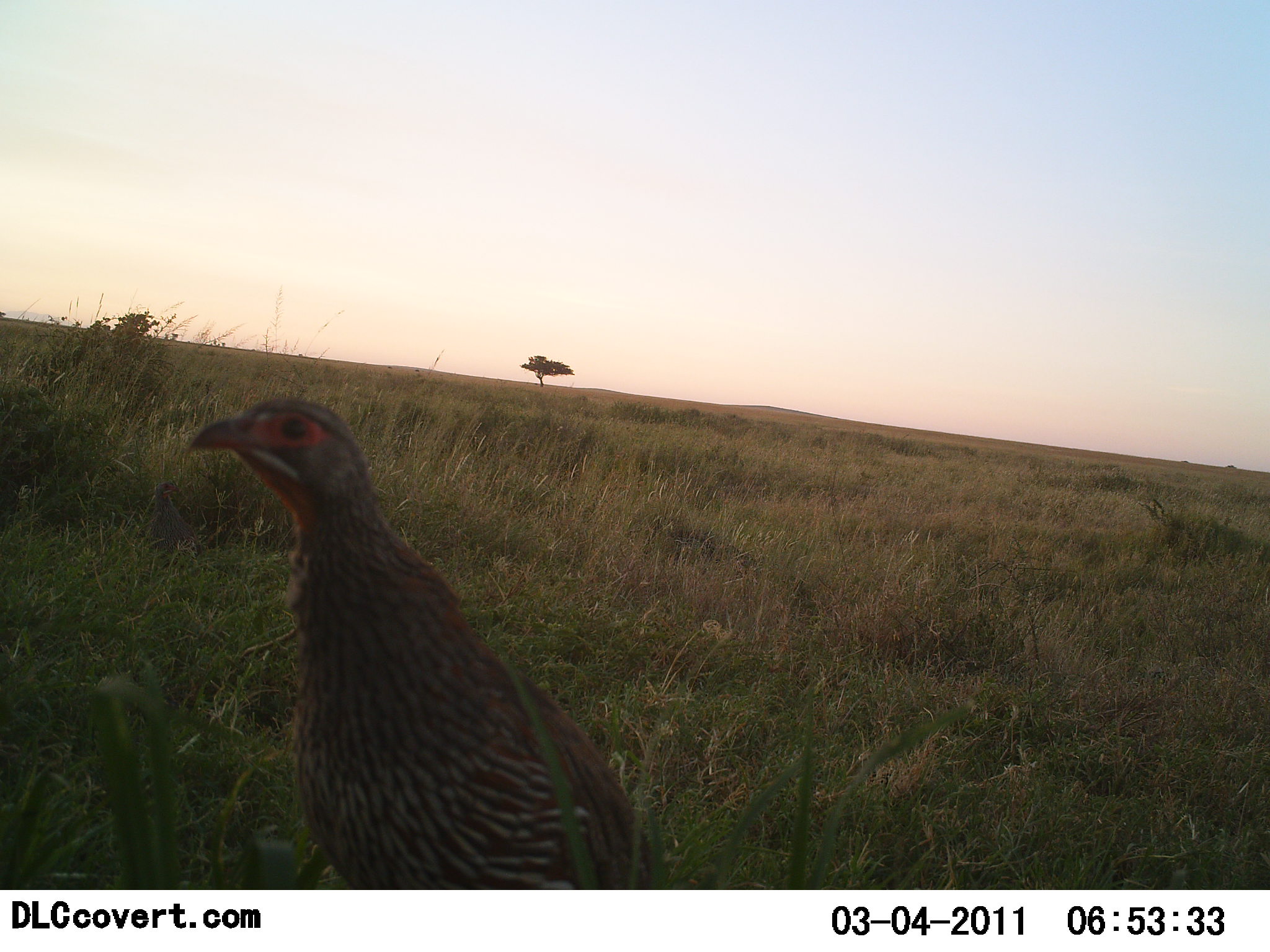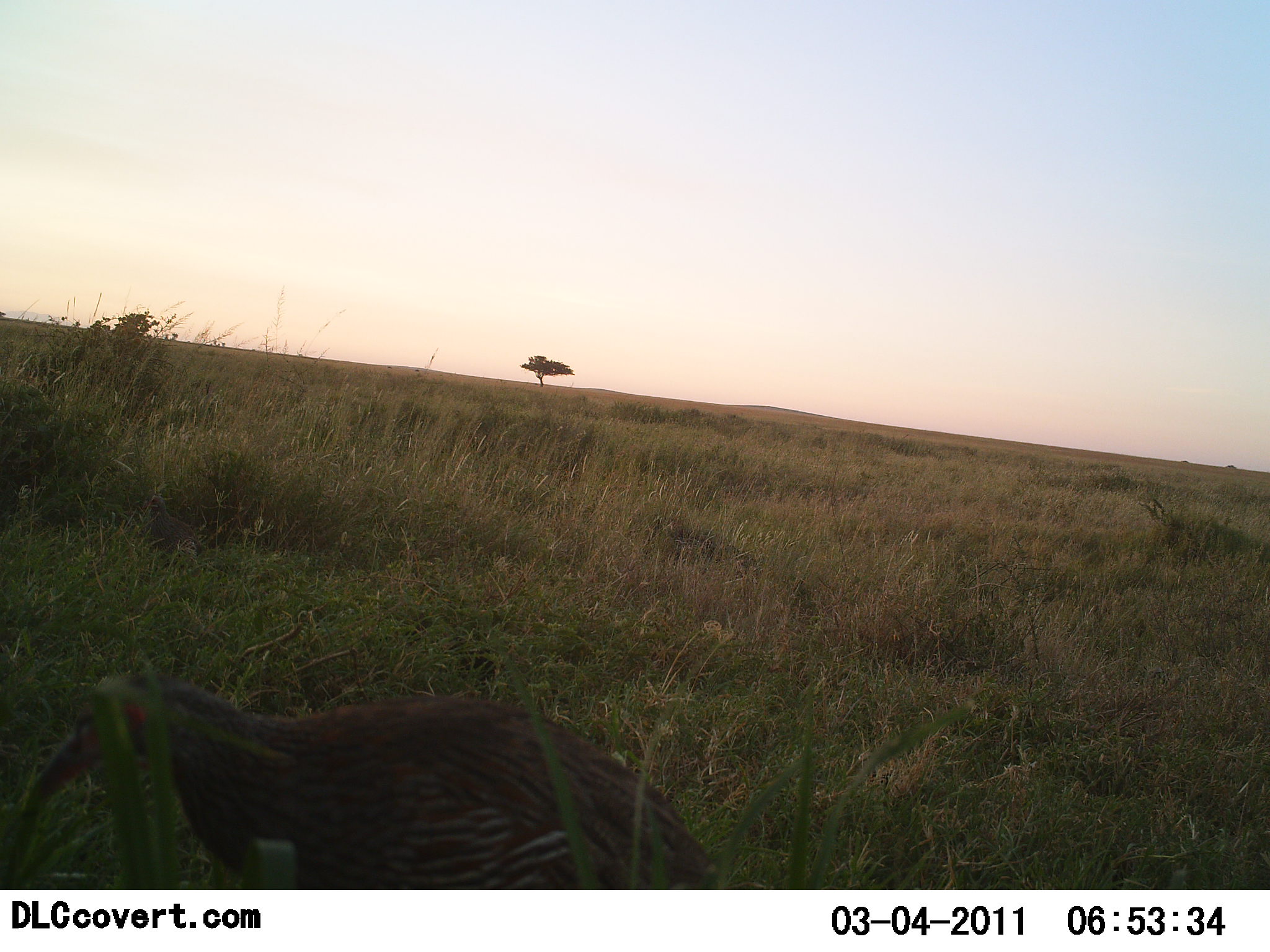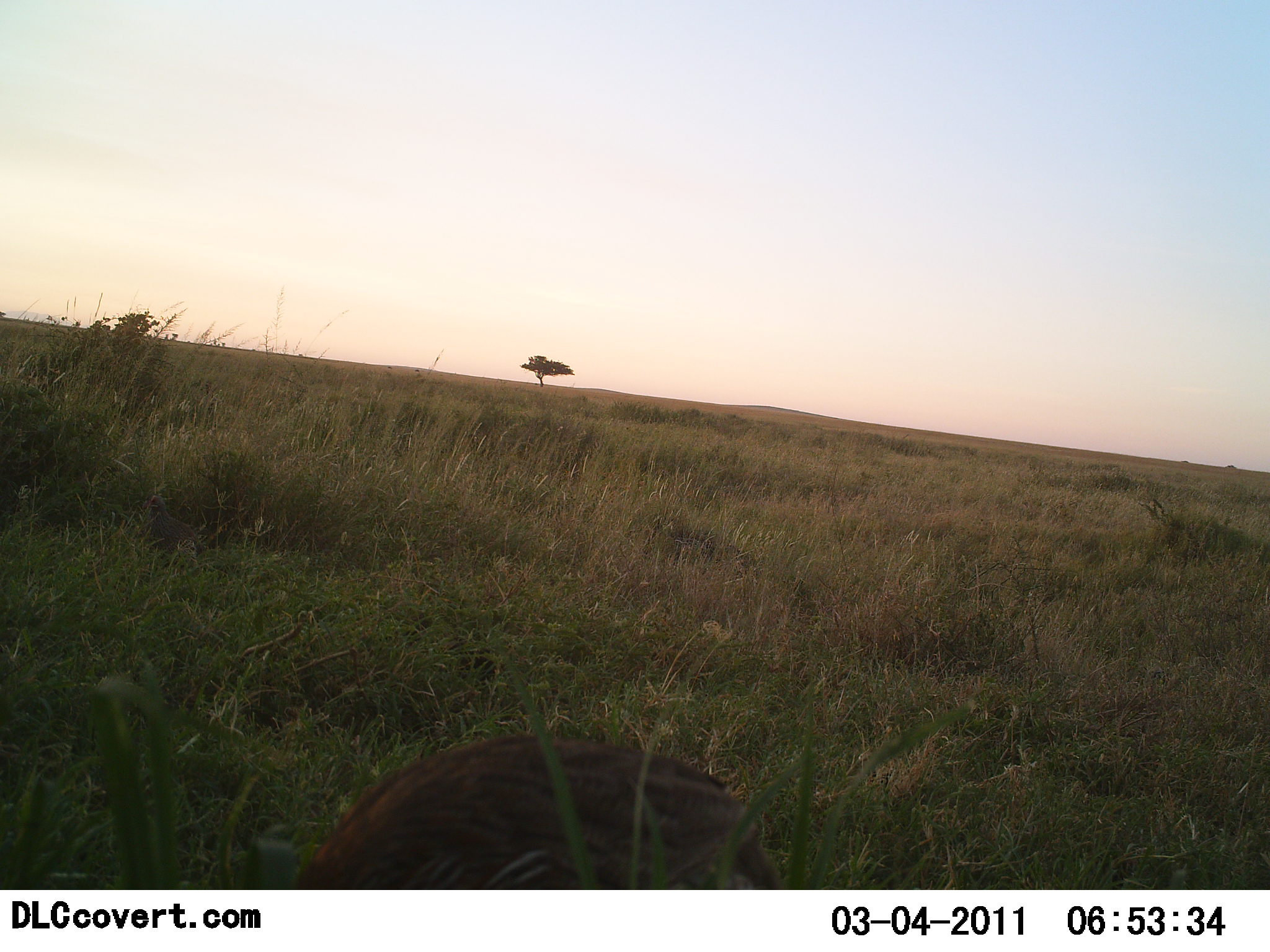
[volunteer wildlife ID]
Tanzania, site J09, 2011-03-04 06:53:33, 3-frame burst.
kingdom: Animalia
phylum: Chordata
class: Aves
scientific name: Aves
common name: bird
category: otherbird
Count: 1.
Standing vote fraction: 27%.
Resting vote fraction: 0%.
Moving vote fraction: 36%.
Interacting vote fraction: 0%.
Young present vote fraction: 0%.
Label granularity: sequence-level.